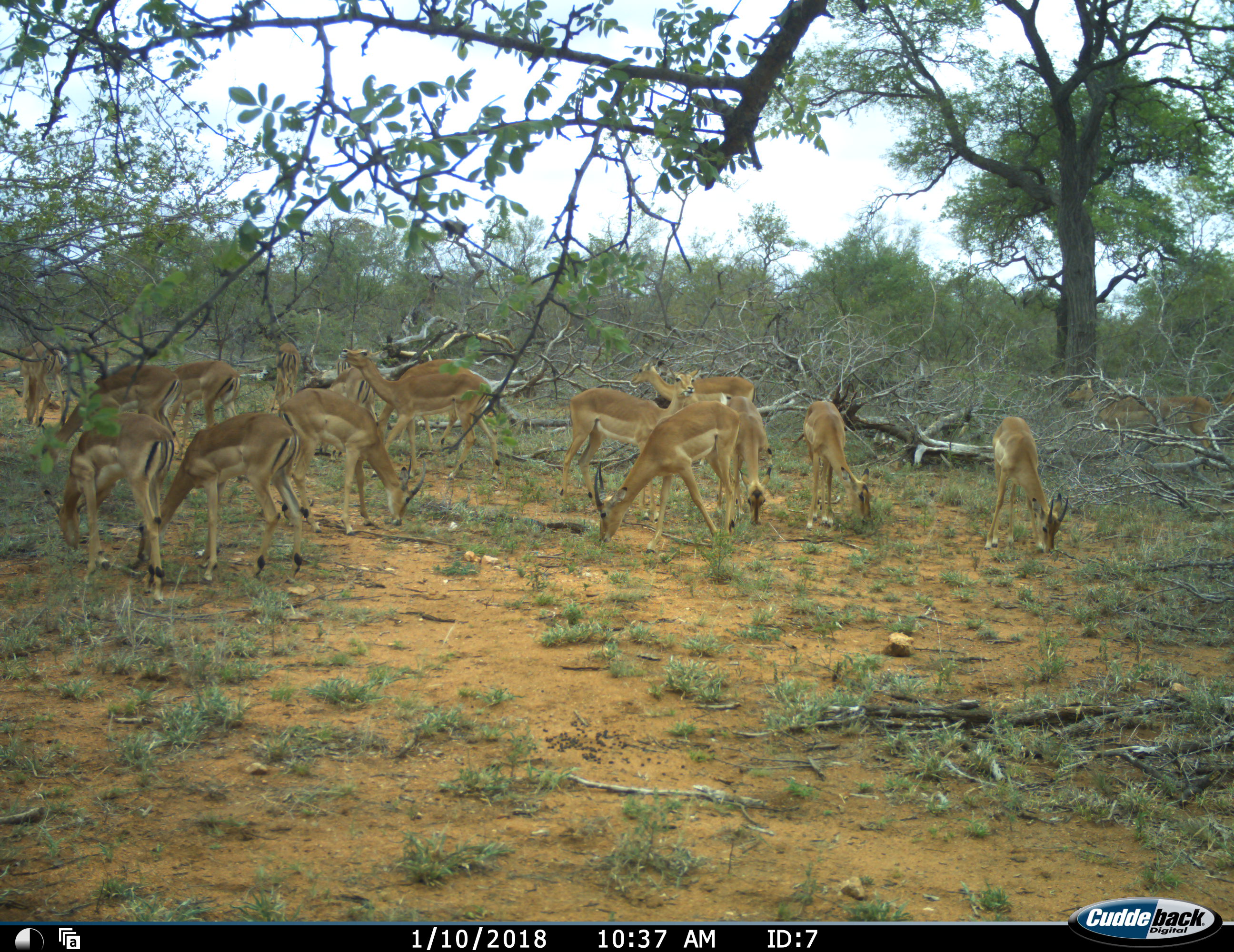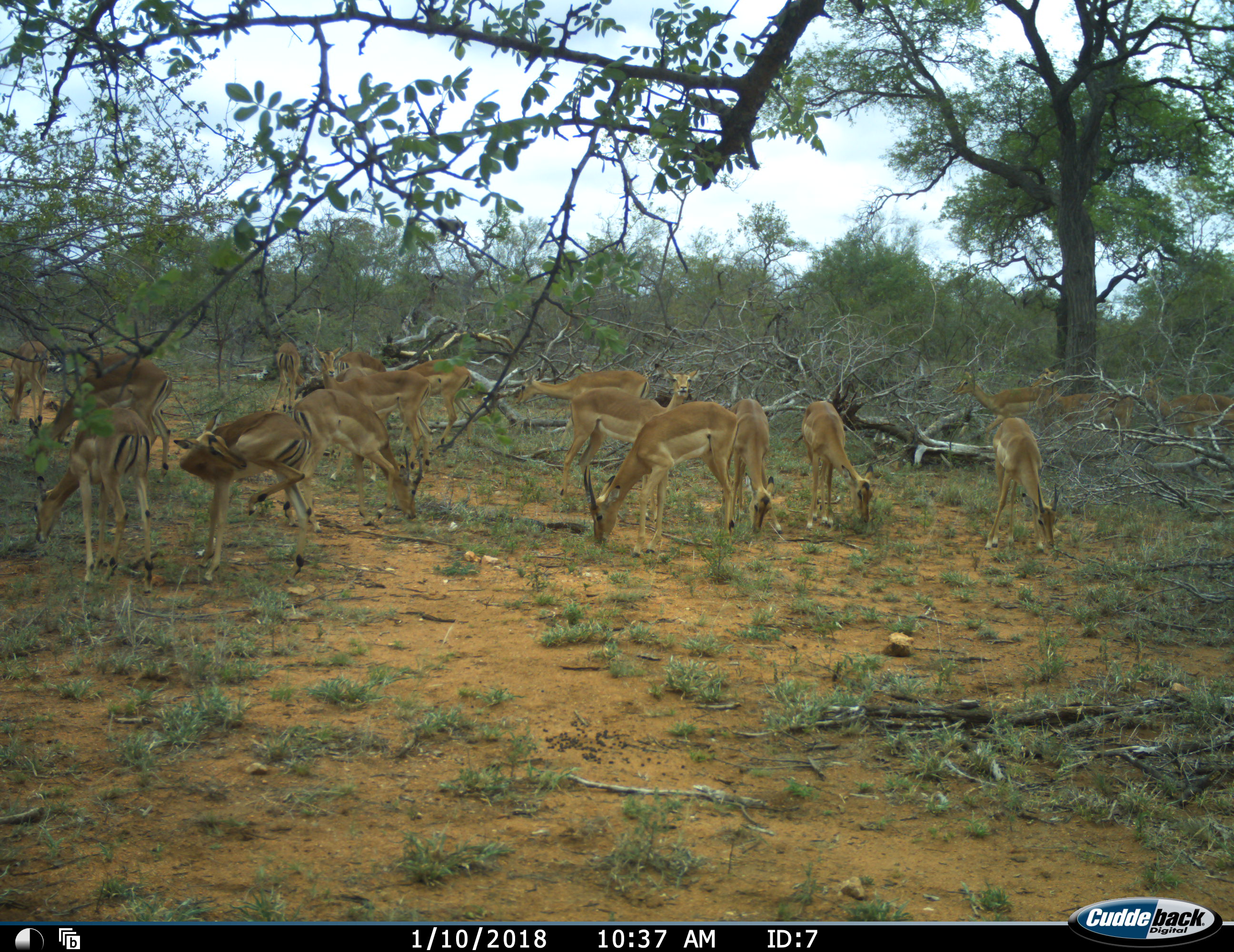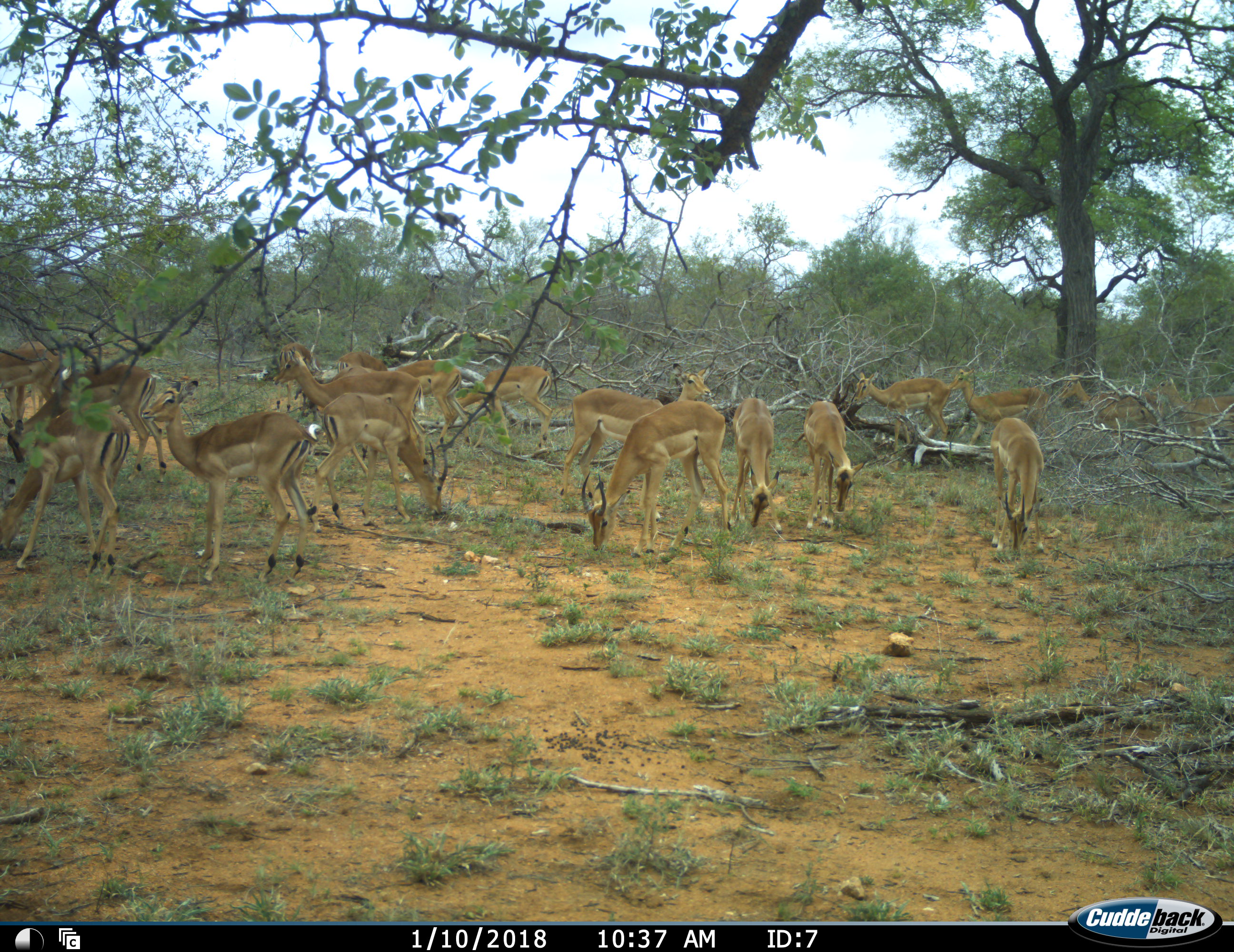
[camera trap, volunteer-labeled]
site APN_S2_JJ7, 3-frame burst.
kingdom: Animalia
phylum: Chordata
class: Mammalia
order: Artiodactyla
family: Bovidae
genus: Aepyceros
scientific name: Aepyceros melampus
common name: impala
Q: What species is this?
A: Impala (Aepyceros melampus).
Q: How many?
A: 11-50.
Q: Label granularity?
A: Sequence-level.